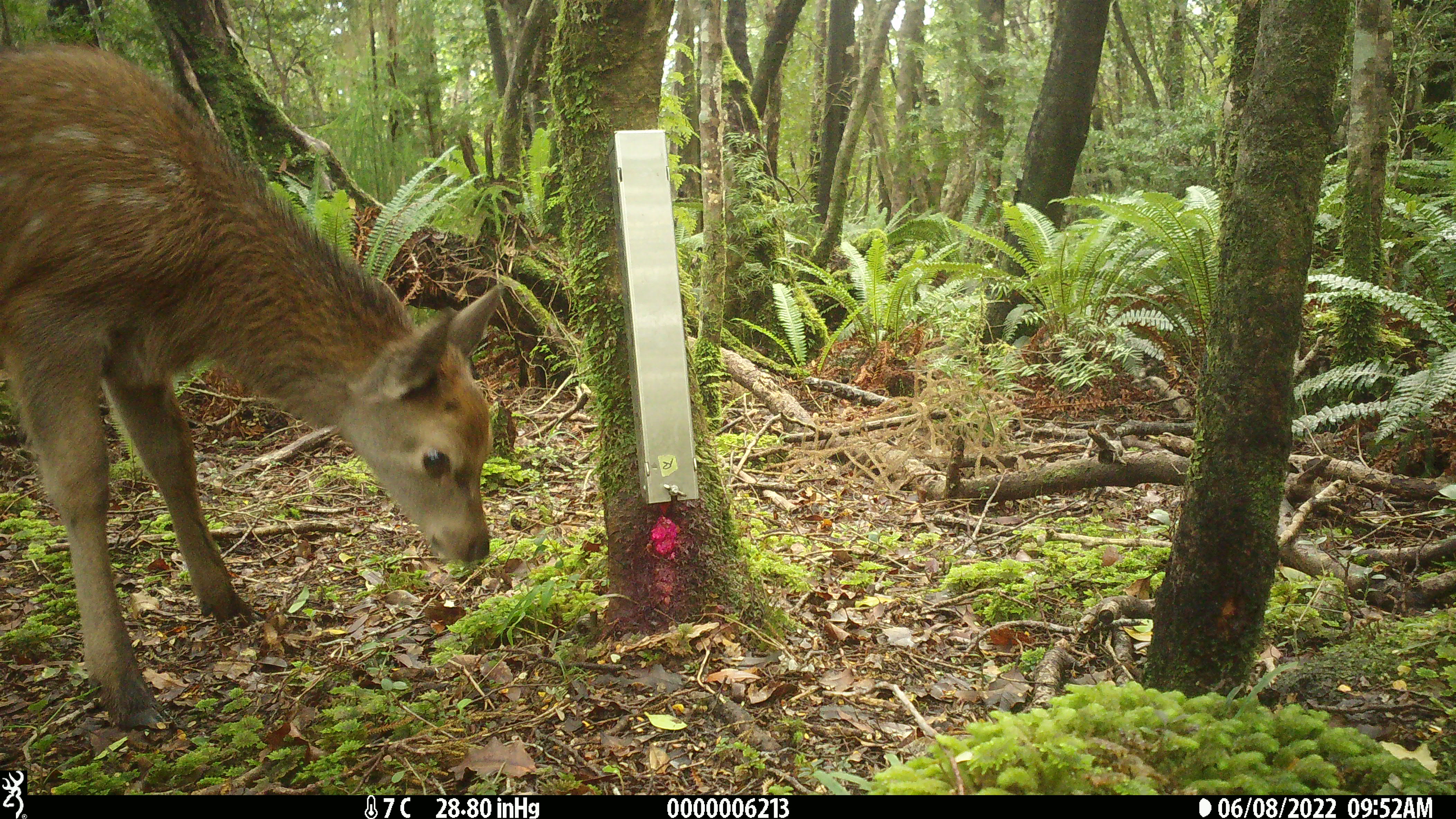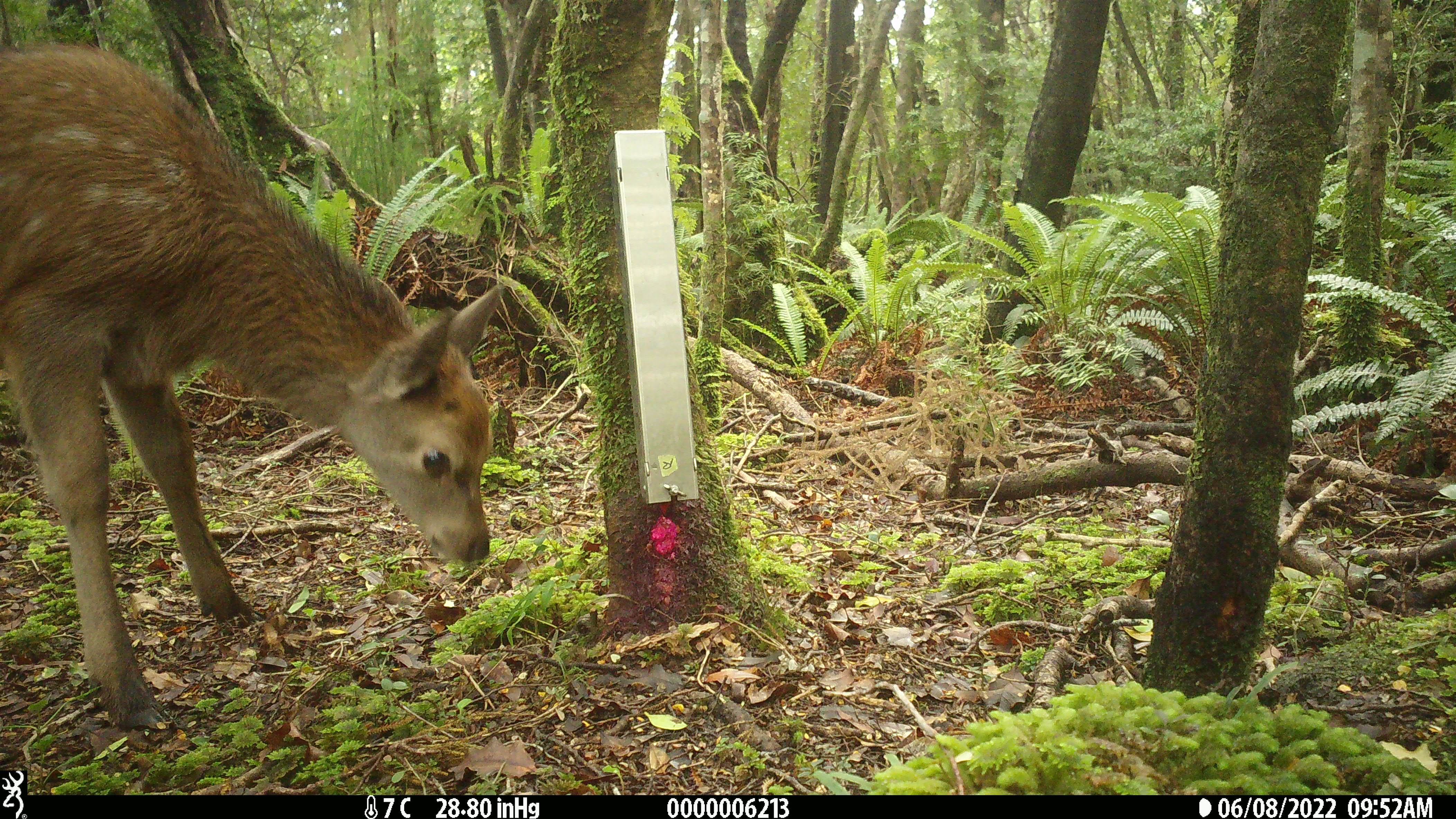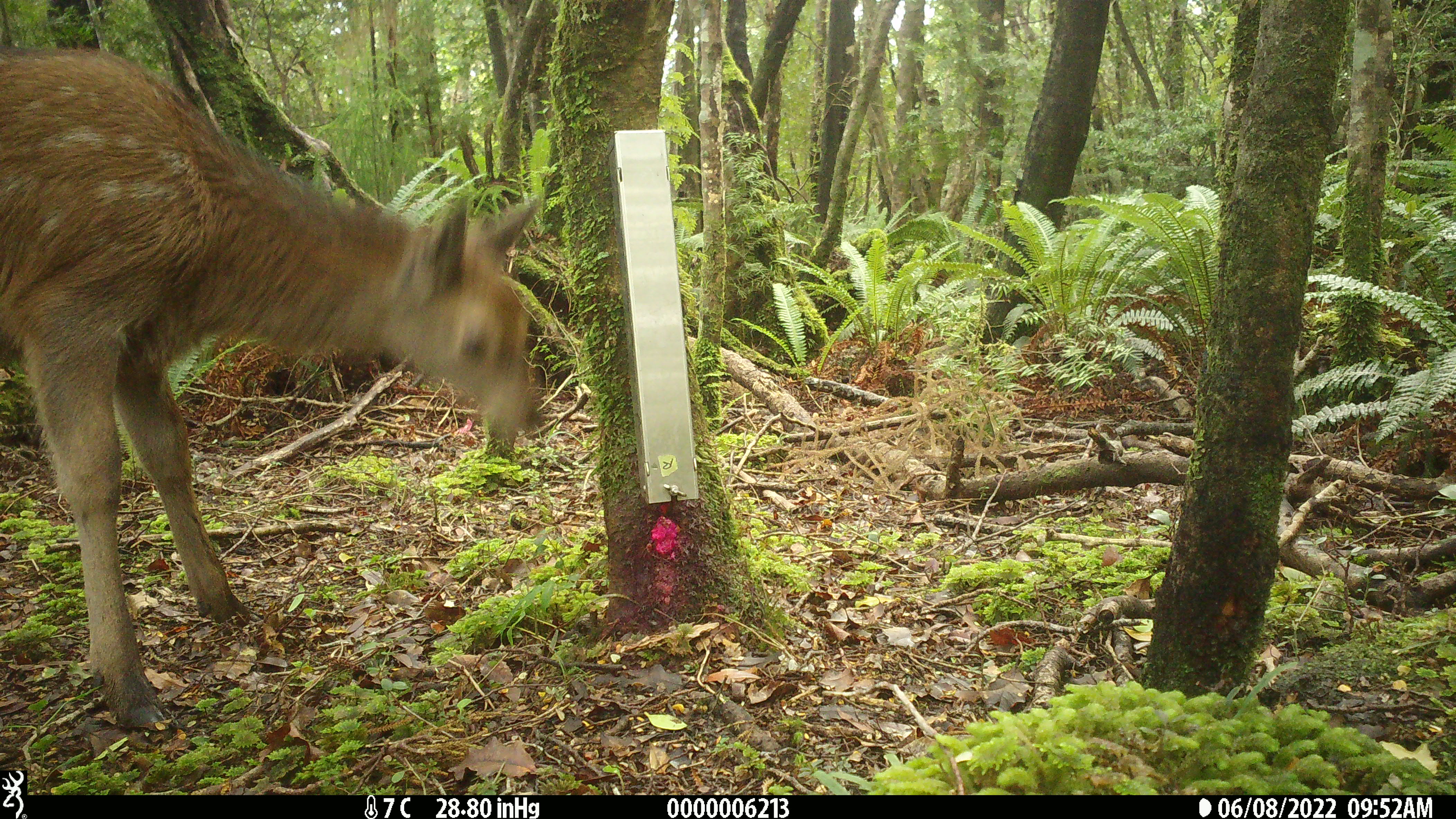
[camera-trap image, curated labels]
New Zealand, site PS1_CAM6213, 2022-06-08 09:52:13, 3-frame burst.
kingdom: Animalia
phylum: Chordata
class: Mammalia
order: Artiodactyla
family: Cervidae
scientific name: Cervidae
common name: deer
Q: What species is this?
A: Deer (Cervidae).